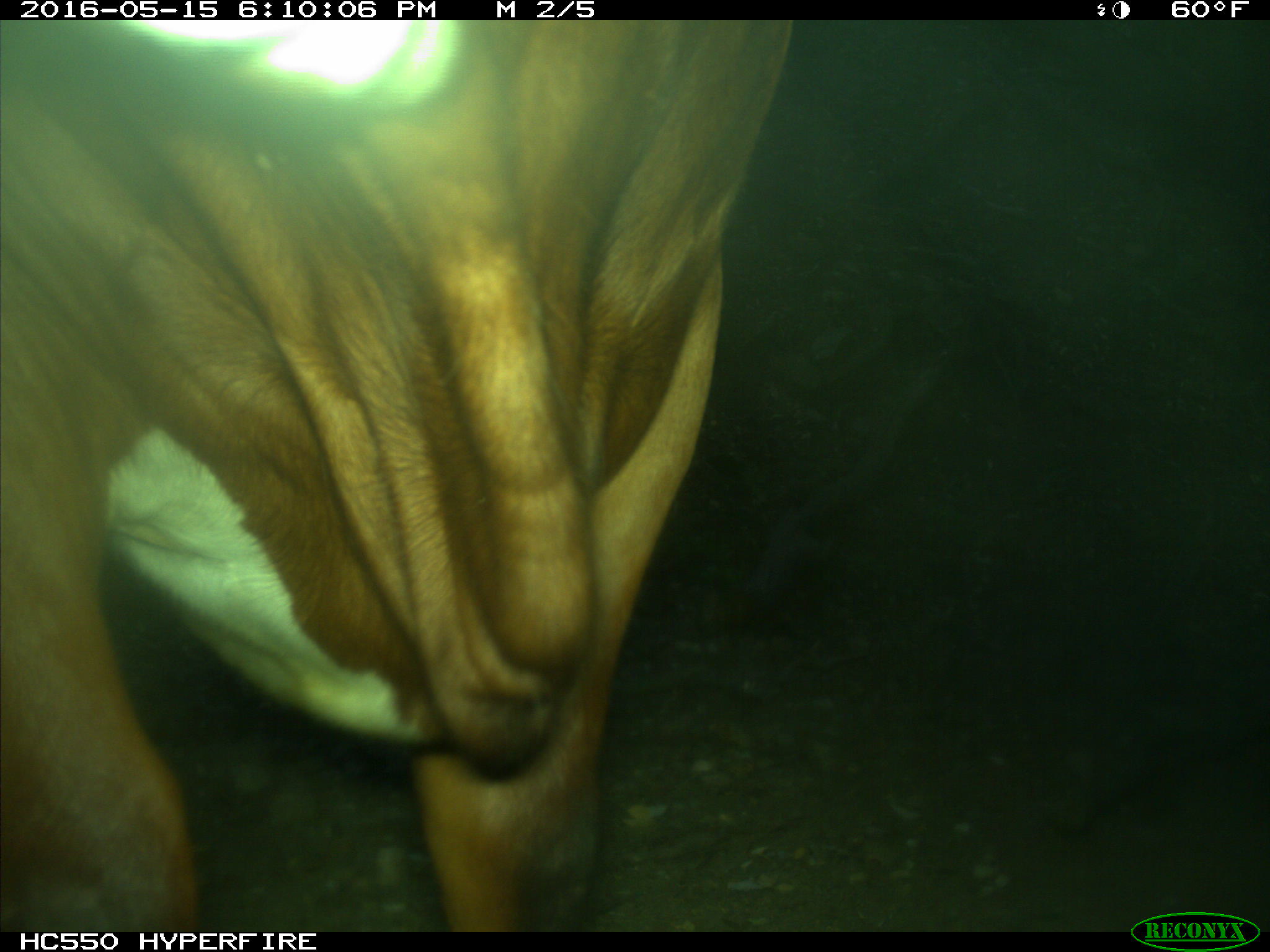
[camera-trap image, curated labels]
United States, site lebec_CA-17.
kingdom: Animalia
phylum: Chordata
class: Mammalia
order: Artiodactyla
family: Bovidae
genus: Bos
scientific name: Bos taurus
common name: domestic cow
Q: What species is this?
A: Bos taurus (domestic cow).